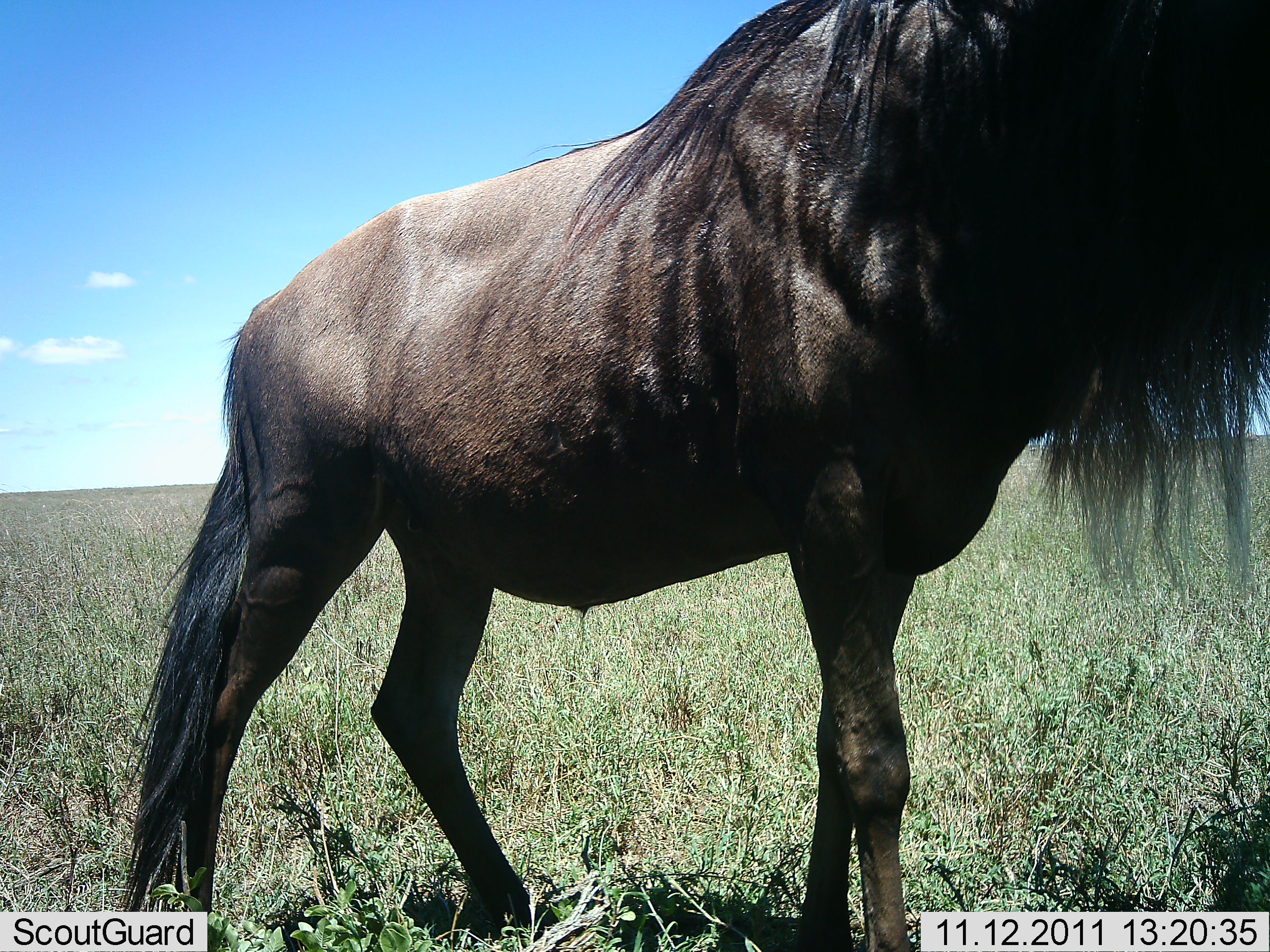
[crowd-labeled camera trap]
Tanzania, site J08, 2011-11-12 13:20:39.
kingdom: Animalia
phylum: Chordata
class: Mammalia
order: Artiodactyla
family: Bovidae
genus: Connochaetes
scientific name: Connochaetes taurinus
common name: blue wildebeest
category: wildebeest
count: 1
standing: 92%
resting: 8%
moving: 0%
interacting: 0%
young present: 0%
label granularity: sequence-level